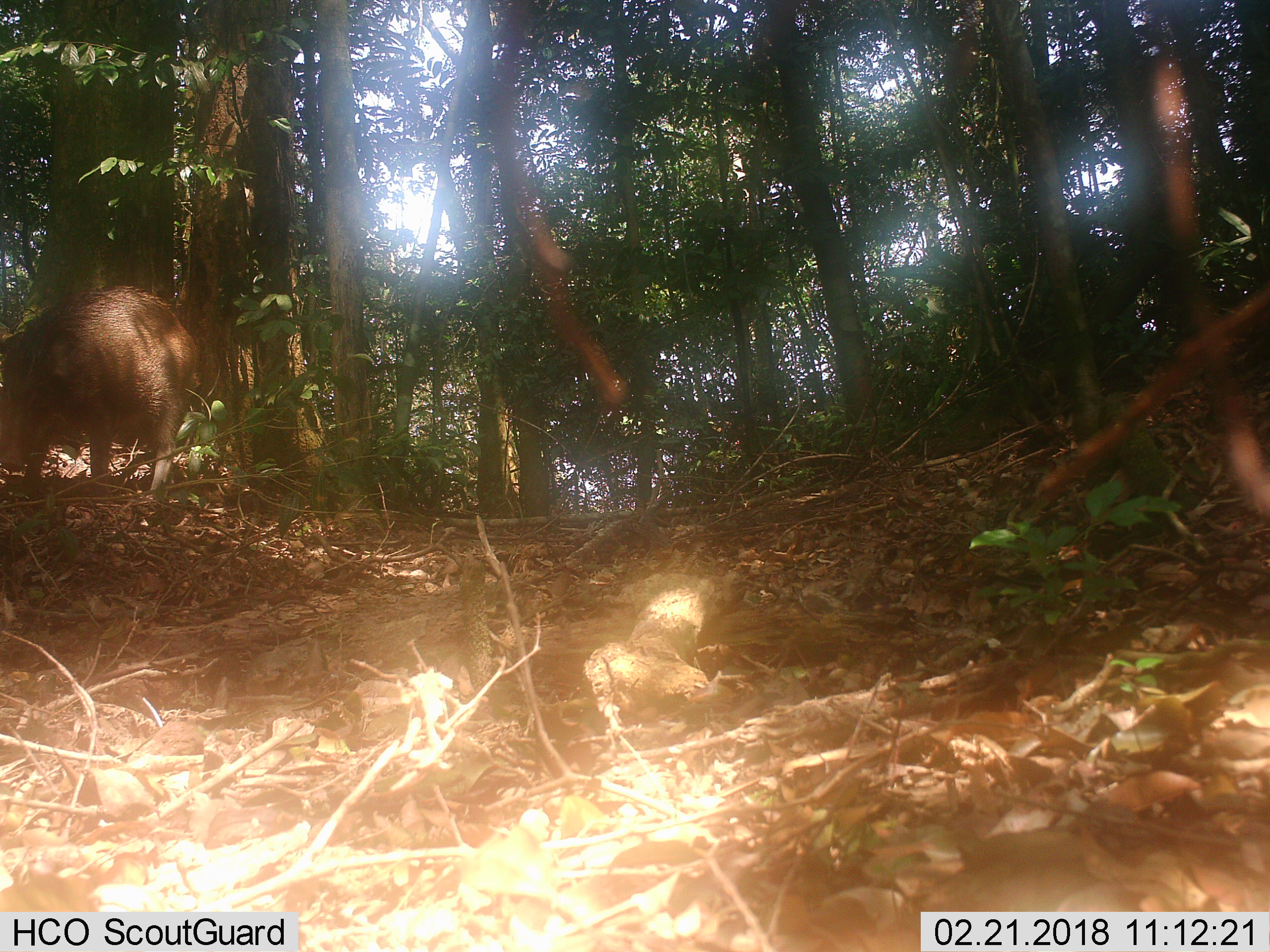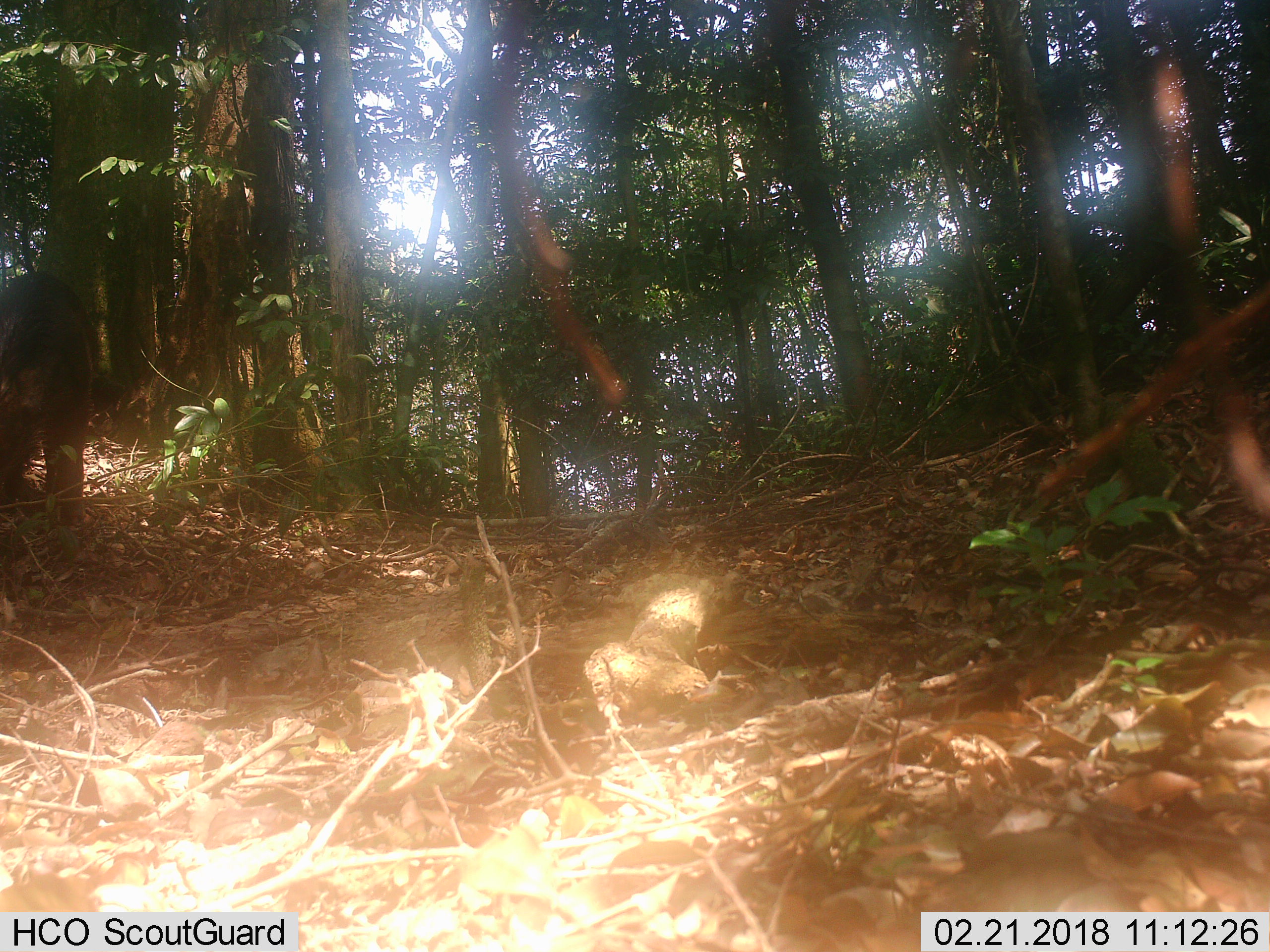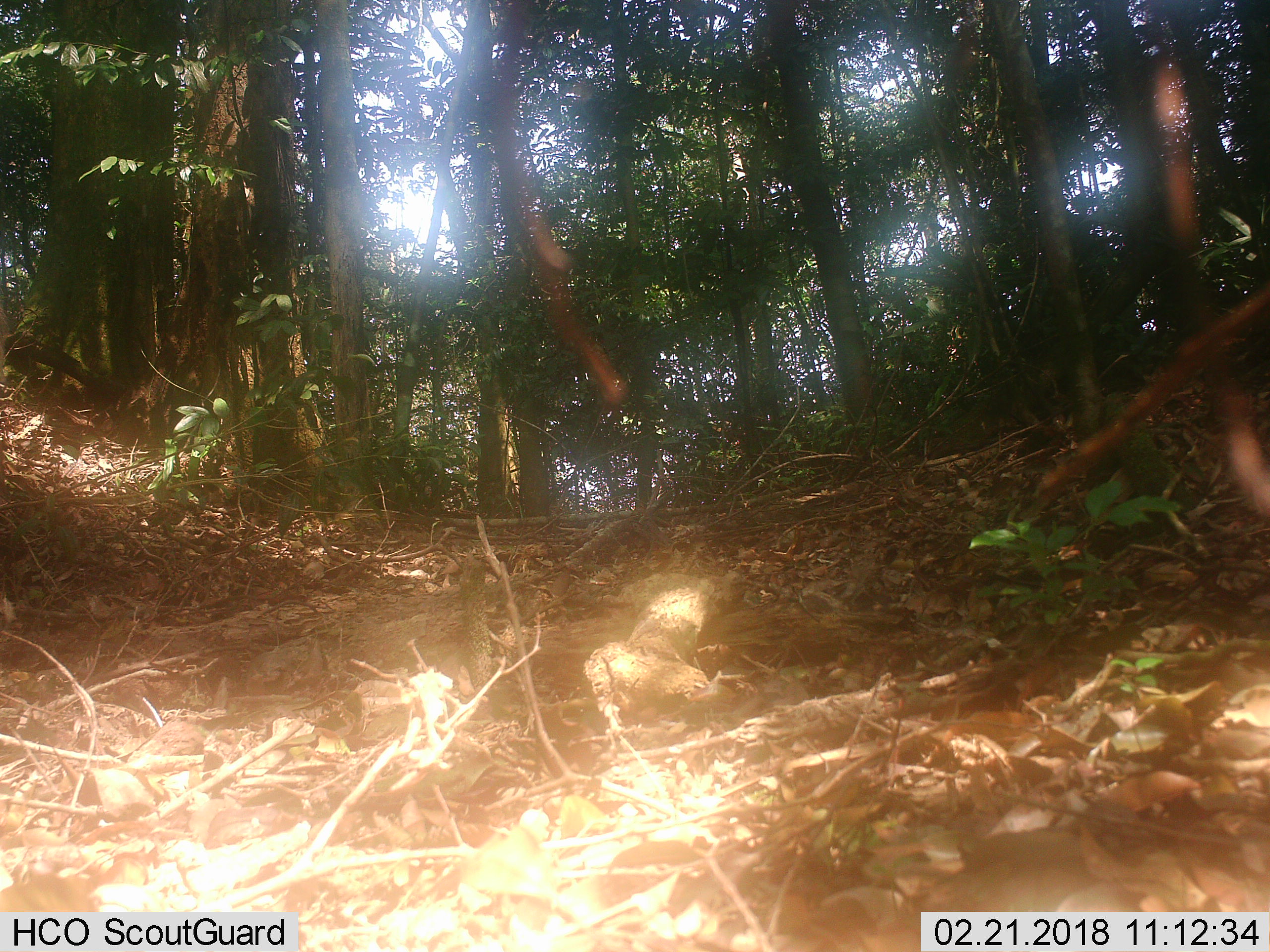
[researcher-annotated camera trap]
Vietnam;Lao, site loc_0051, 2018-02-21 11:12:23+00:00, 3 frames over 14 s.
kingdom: Animalia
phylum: Chordata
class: Mammalia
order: Artiodactyla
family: Suidae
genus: Sus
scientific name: Sus scrofa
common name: eurasian wild pig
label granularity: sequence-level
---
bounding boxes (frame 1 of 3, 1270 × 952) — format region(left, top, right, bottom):
eurasian wild pig: region(0, 285, 197, 501)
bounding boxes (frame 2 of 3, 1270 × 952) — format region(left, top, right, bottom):
eurasian wild pig: region(0, 271, 94, 525)